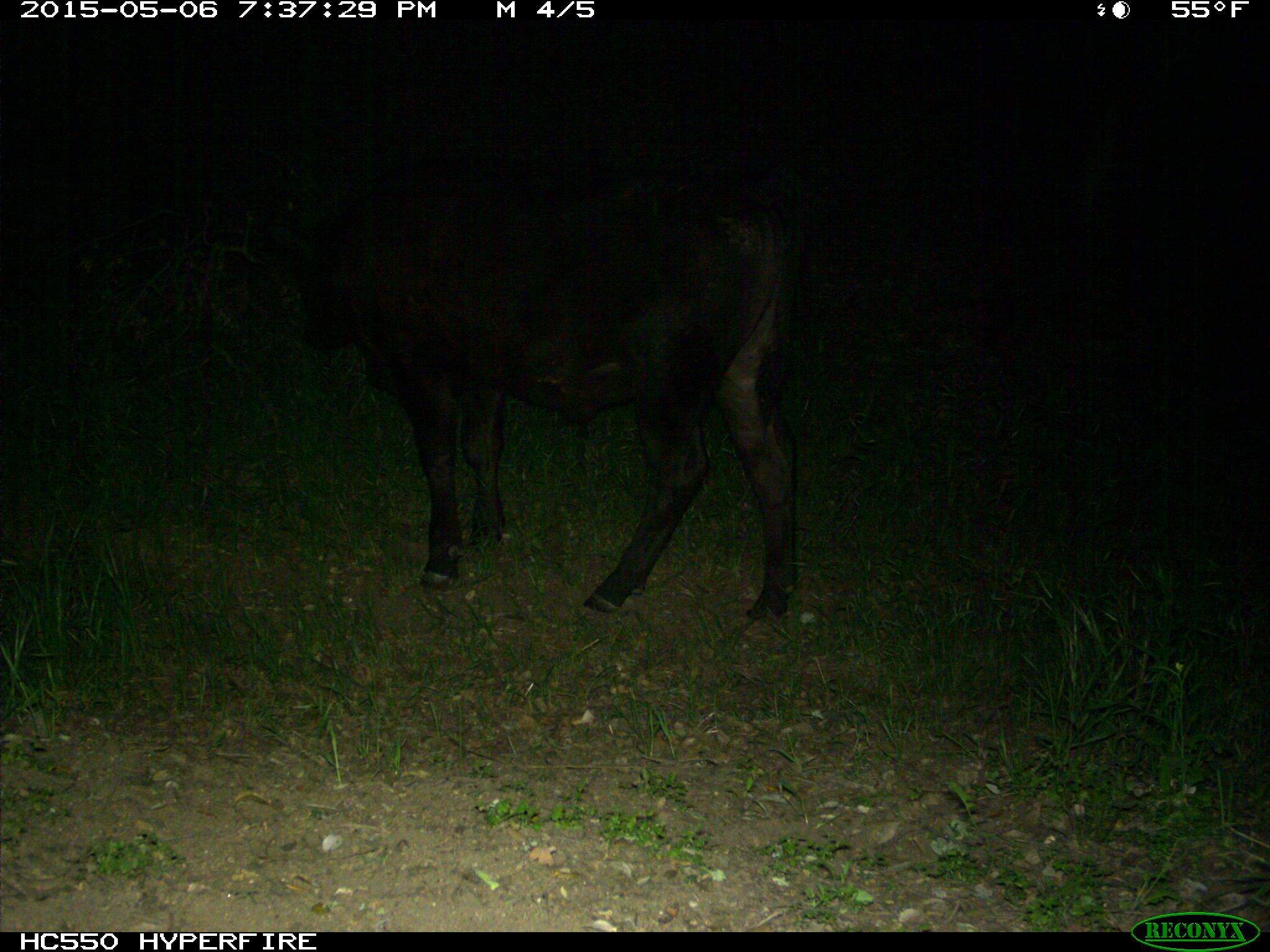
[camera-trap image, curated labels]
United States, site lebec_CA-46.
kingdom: Animalia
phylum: Chordata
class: Mammalia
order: Artiodactyla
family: Bovidae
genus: Bos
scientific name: Bos taurus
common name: domestic cow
Bos taurus (domestic cow).